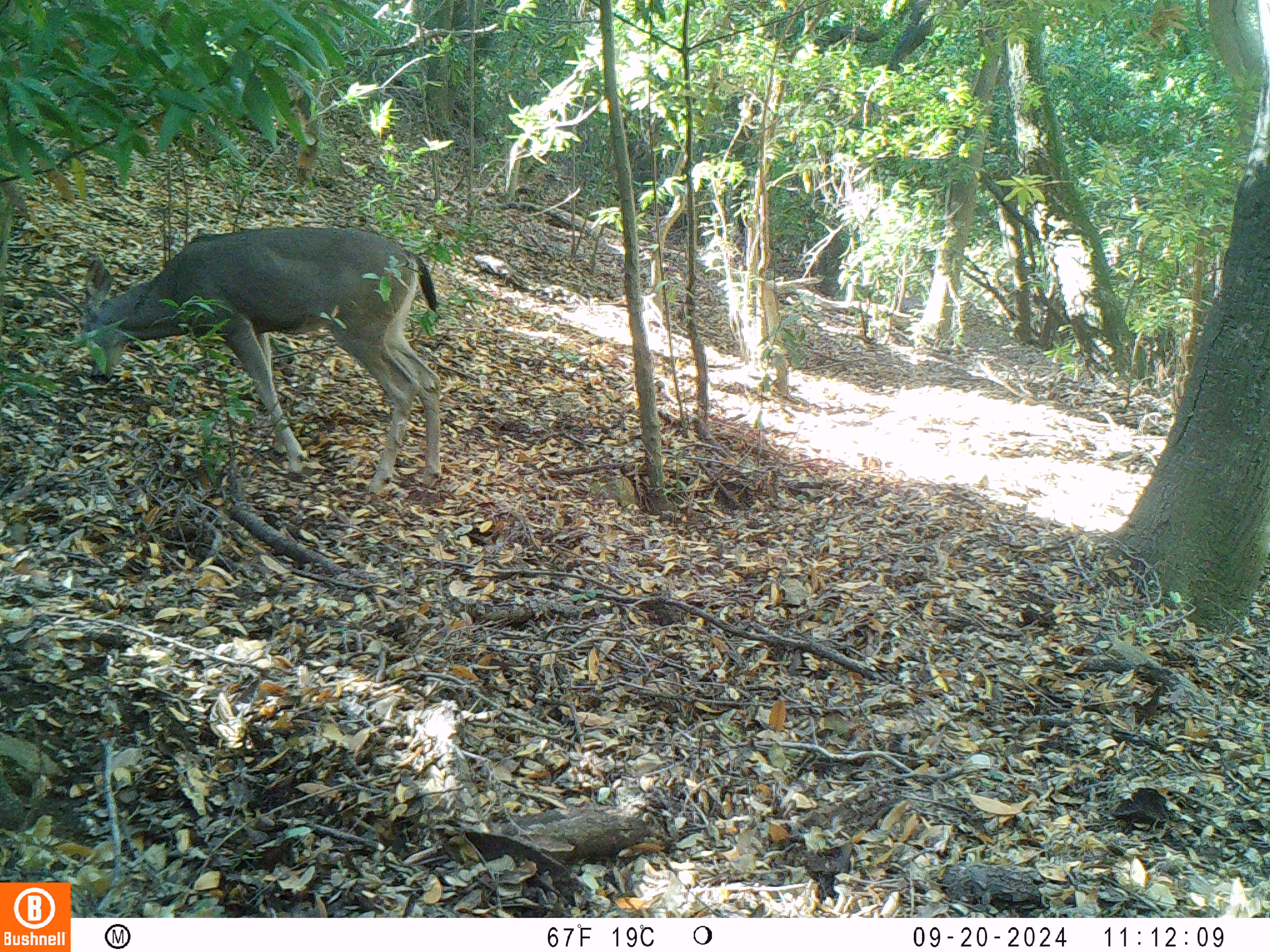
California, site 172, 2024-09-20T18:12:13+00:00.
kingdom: Animalia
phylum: Chordata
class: Mammalia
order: Artiodactyla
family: Cervidae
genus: Odocoileus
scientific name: Odocoileus hemionus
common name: mule deer